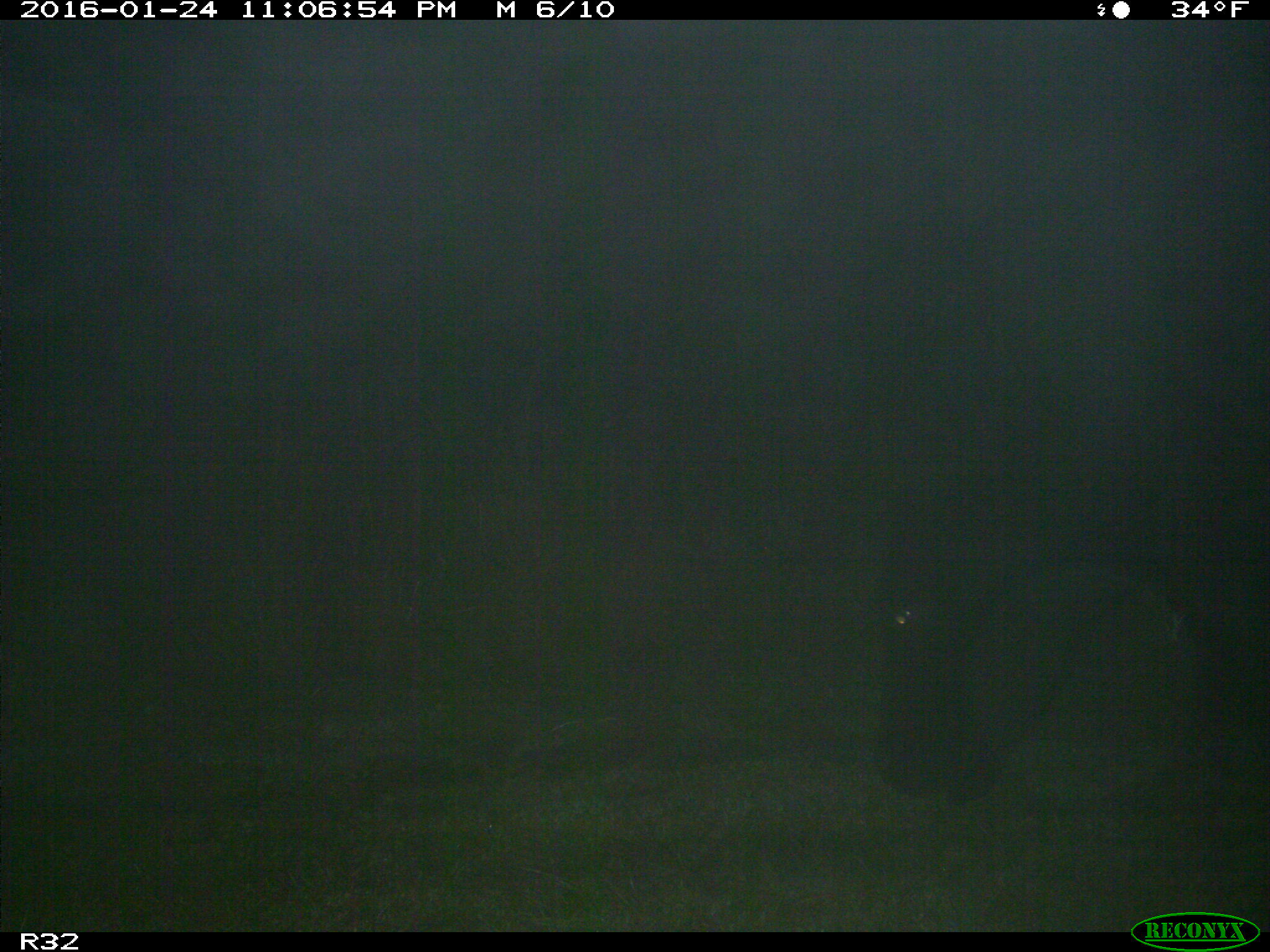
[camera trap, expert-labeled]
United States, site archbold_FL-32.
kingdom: Animalia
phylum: Chordata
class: Mammalia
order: Artiodactyla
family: Bovidae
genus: Bos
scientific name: Bos taurus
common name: domestic cow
Bos taurus (domestic cow).